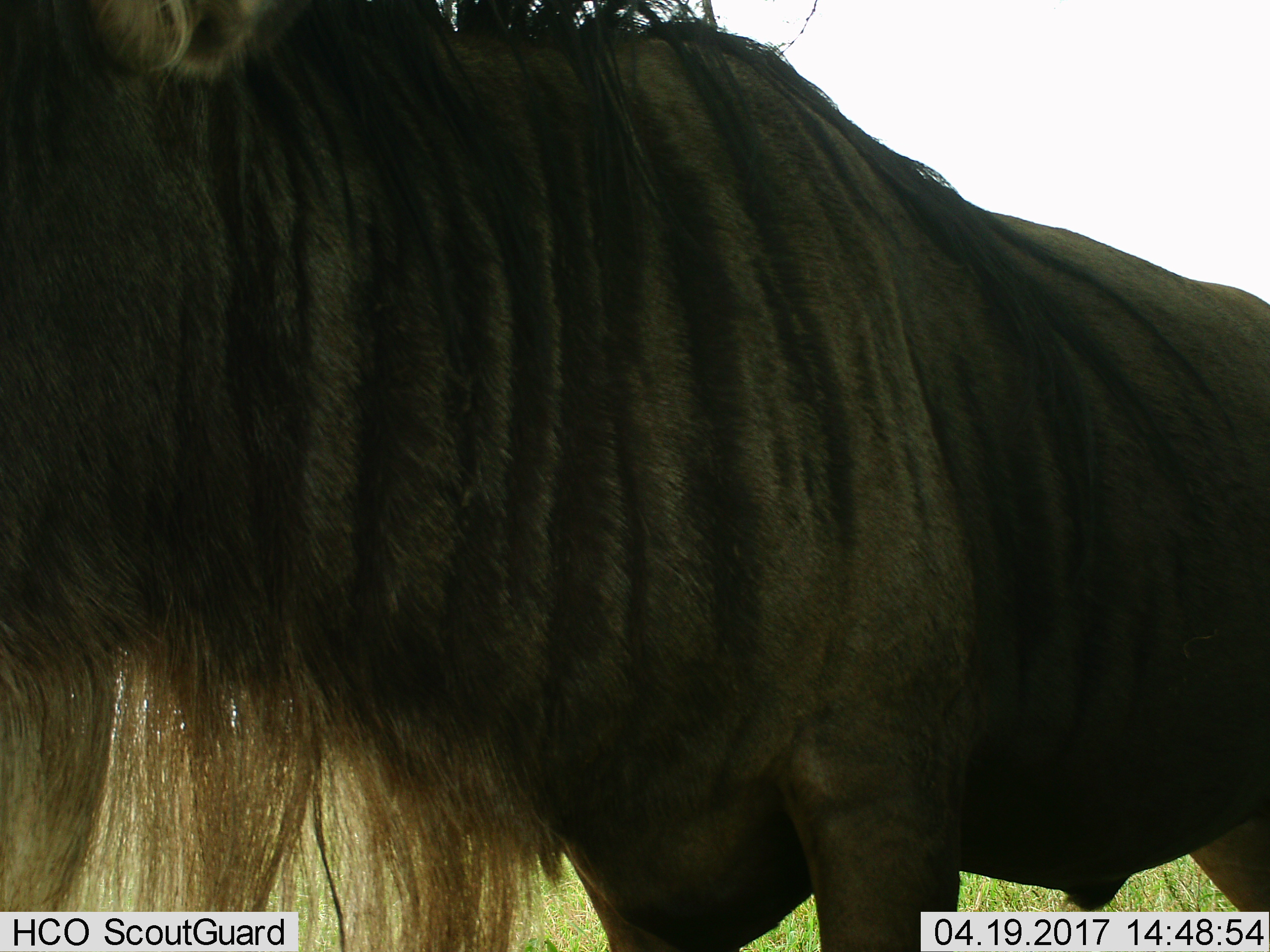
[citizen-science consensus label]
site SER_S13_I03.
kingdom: Animalia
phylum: Chordata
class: Mammalia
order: Artiodactyla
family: Bovidae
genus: Connochaetes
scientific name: Connochaetes taurinus taurinus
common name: blue wildebeest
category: wildebeestblue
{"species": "wildebeestblue (blue wildebeest) (Connochaetes taurinus taurinus)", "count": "1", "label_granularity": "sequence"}